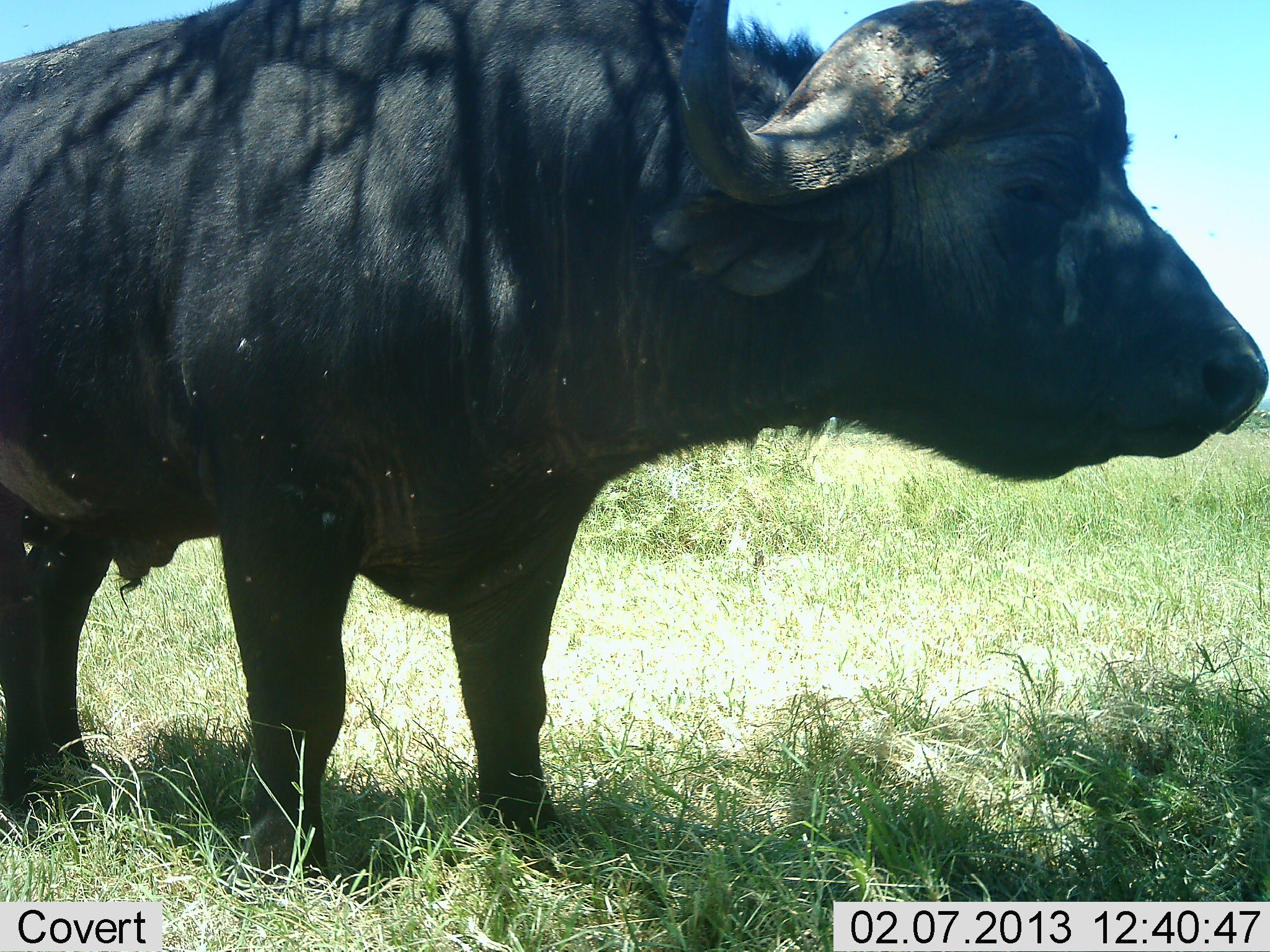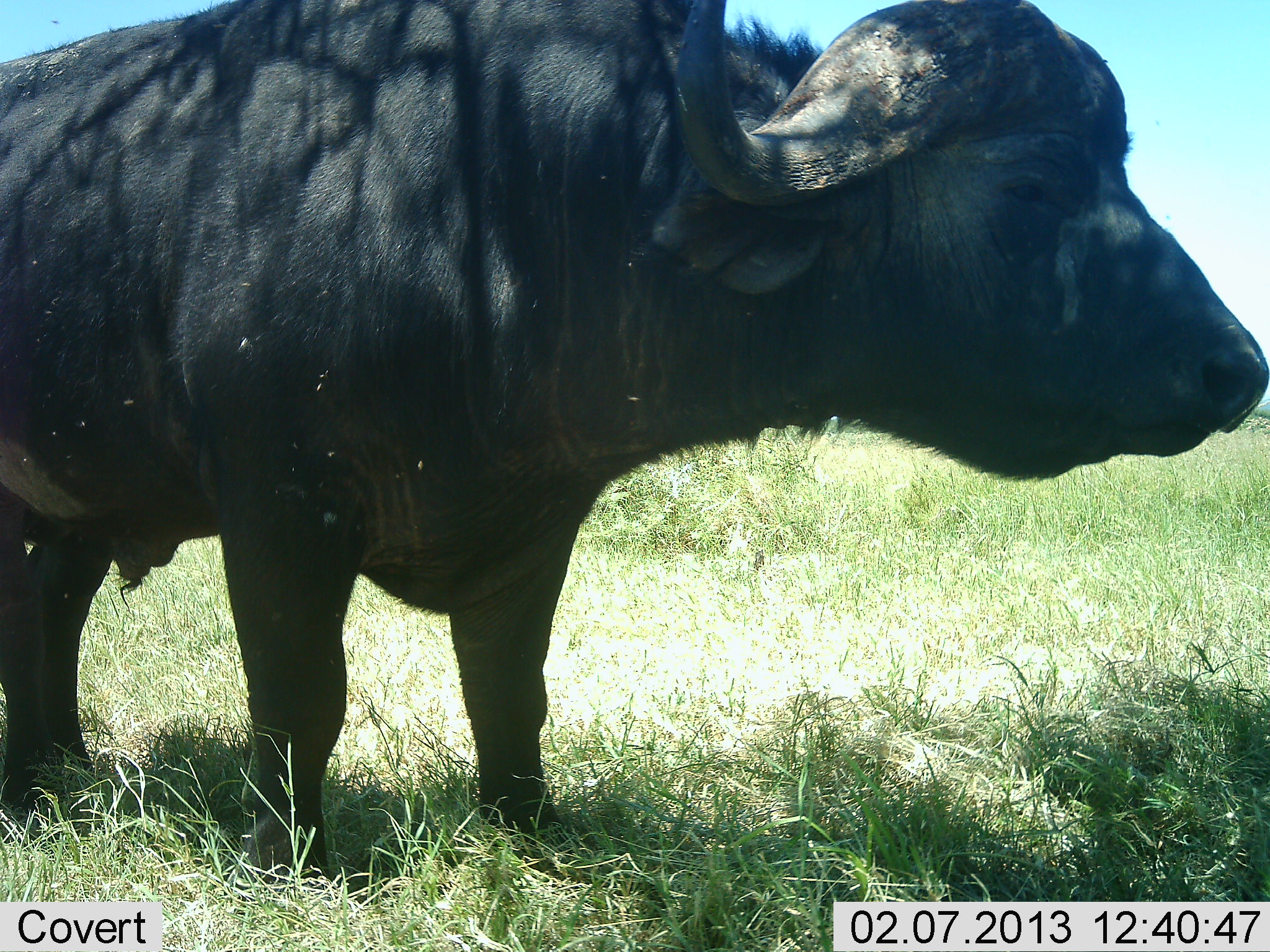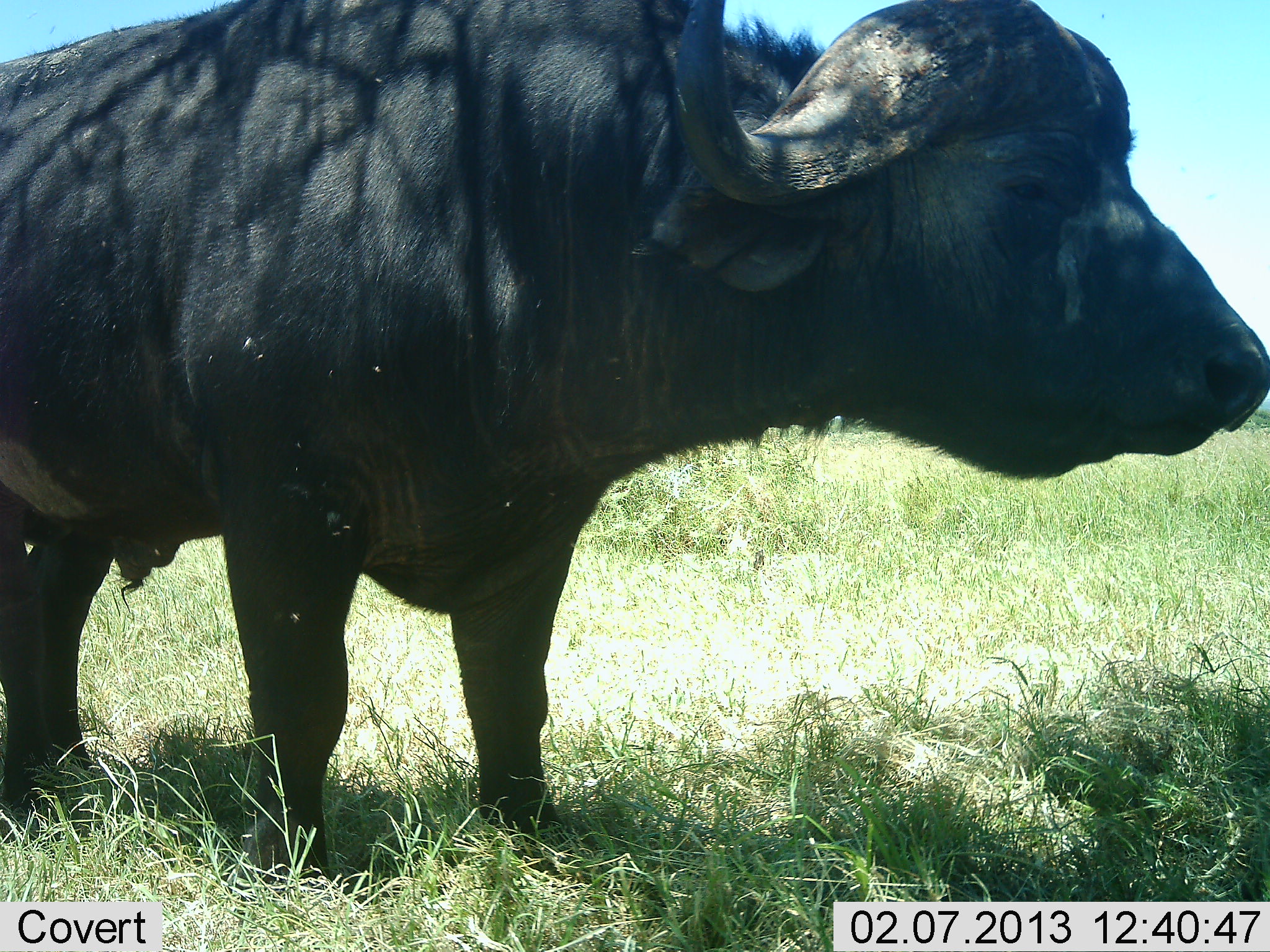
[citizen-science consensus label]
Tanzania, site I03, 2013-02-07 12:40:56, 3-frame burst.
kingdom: Animalia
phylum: Chordata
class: Mammalia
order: Artiodactyla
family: Bovidae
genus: Syncerus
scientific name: Syncerus caffer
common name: cape buffalo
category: buffalo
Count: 1.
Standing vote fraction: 100%.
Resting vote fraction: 8%.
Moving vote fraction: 0%.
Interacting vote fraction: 0%.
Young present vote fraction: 0%.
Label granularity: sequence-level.